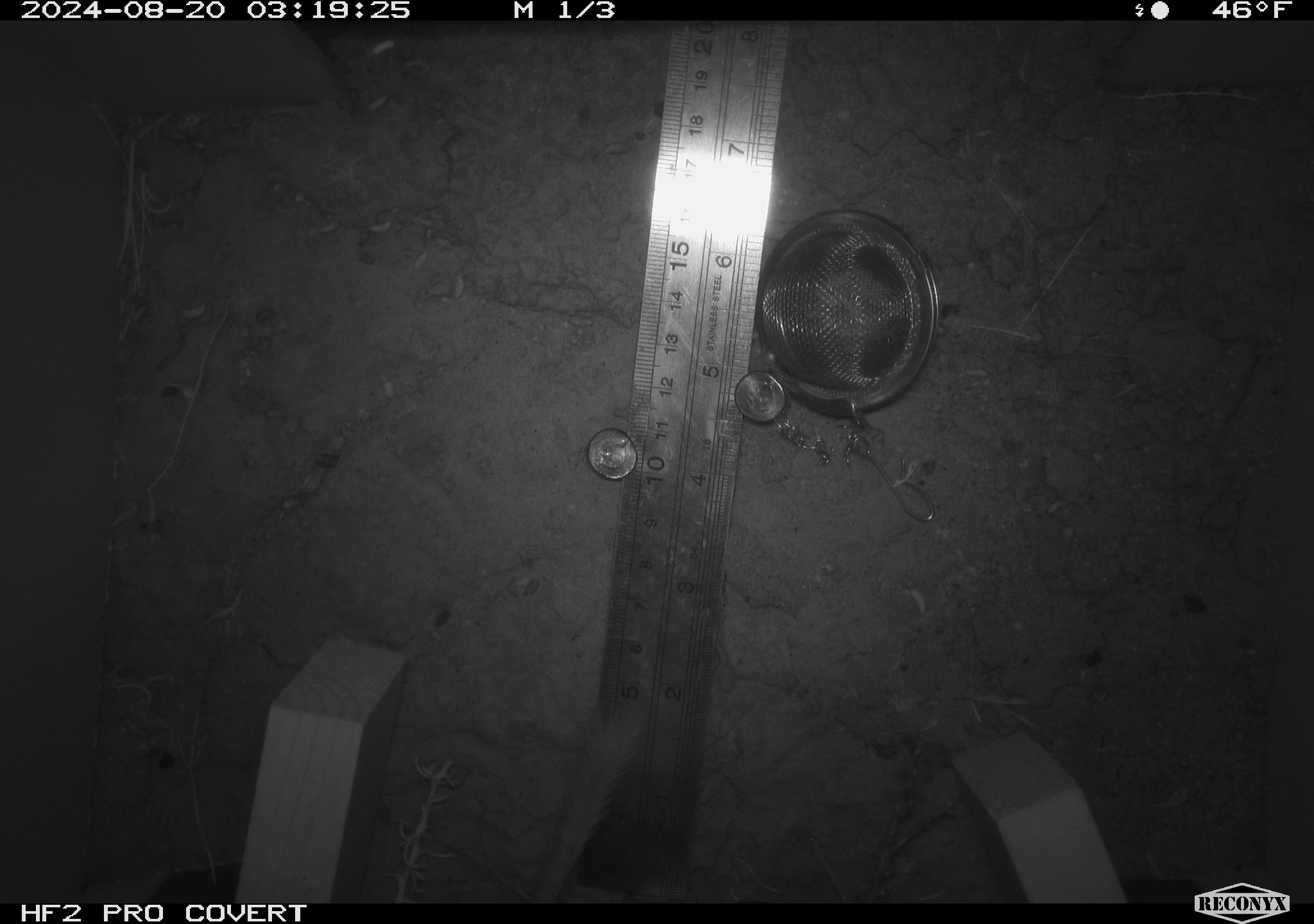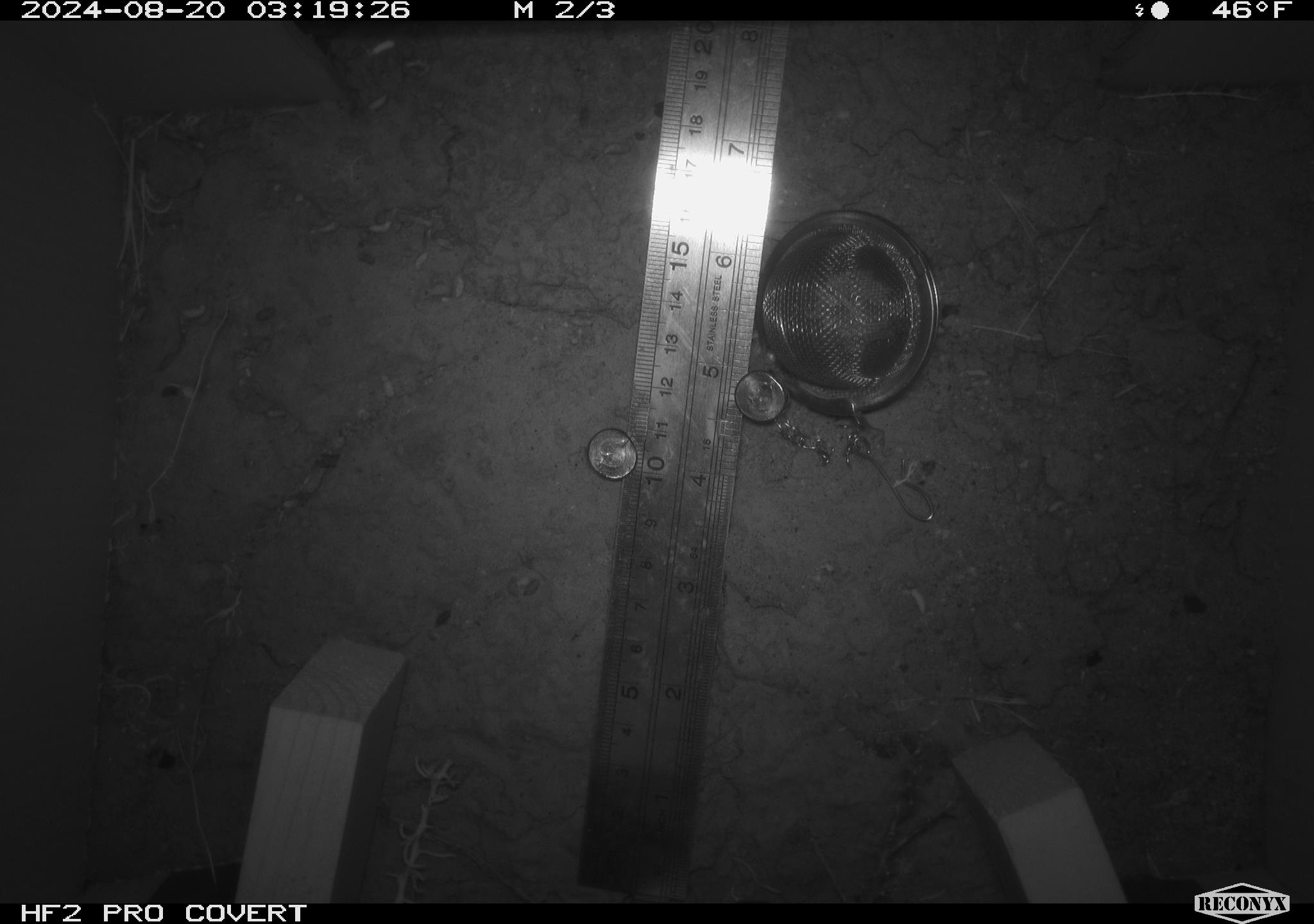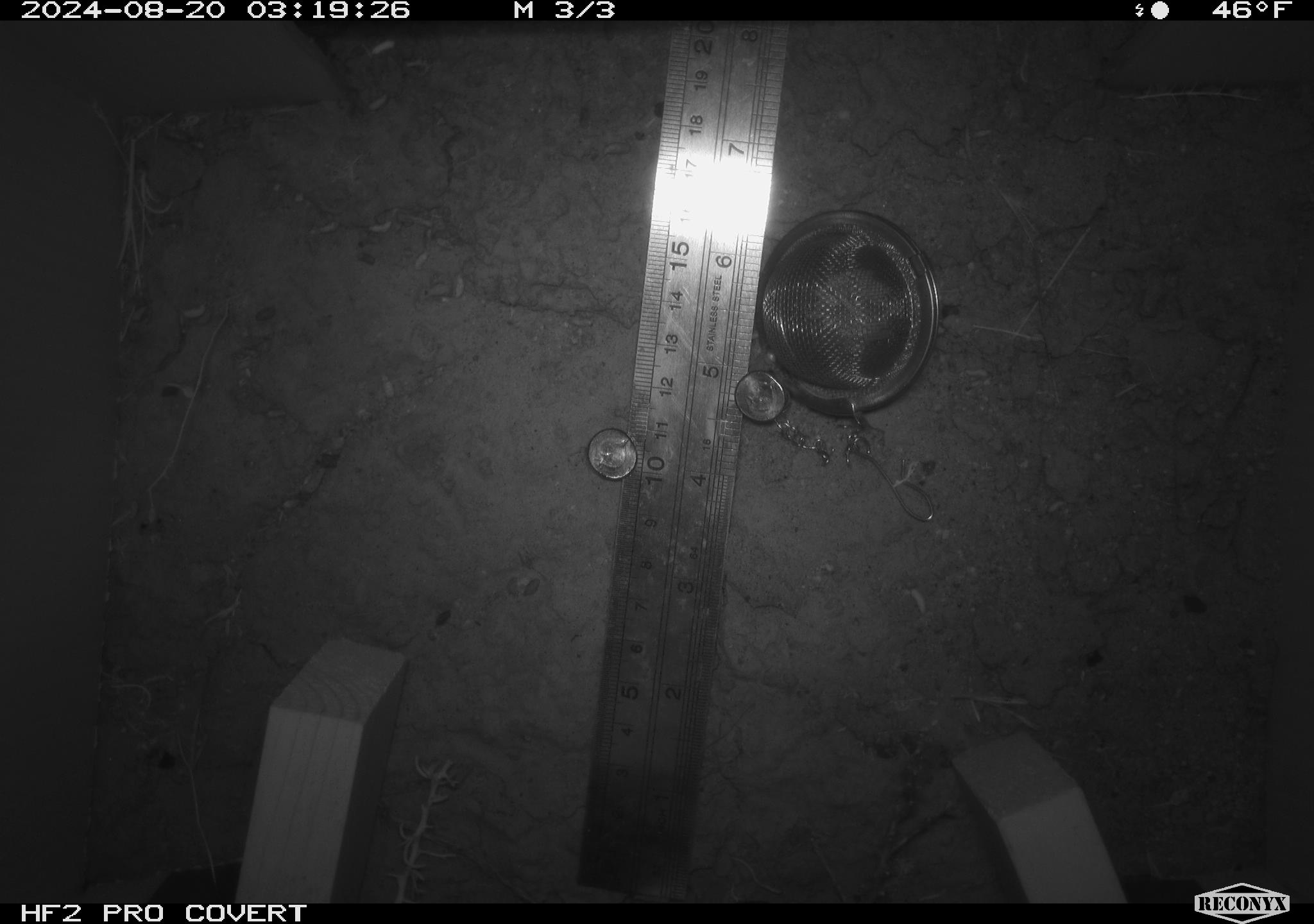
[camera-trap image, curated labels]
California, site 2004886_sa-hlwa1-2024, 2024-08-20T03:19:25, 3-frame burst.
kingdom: Animalia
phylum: Chordata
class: Mammalia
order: Rodentia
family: Heteromyidae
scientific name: Heteromyidae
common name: kangaroo rats and pocket mice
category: heteromyidae family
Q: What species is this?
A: Heteromyidae family (kangaroo rats and pocket mice) (Heteromyidae).